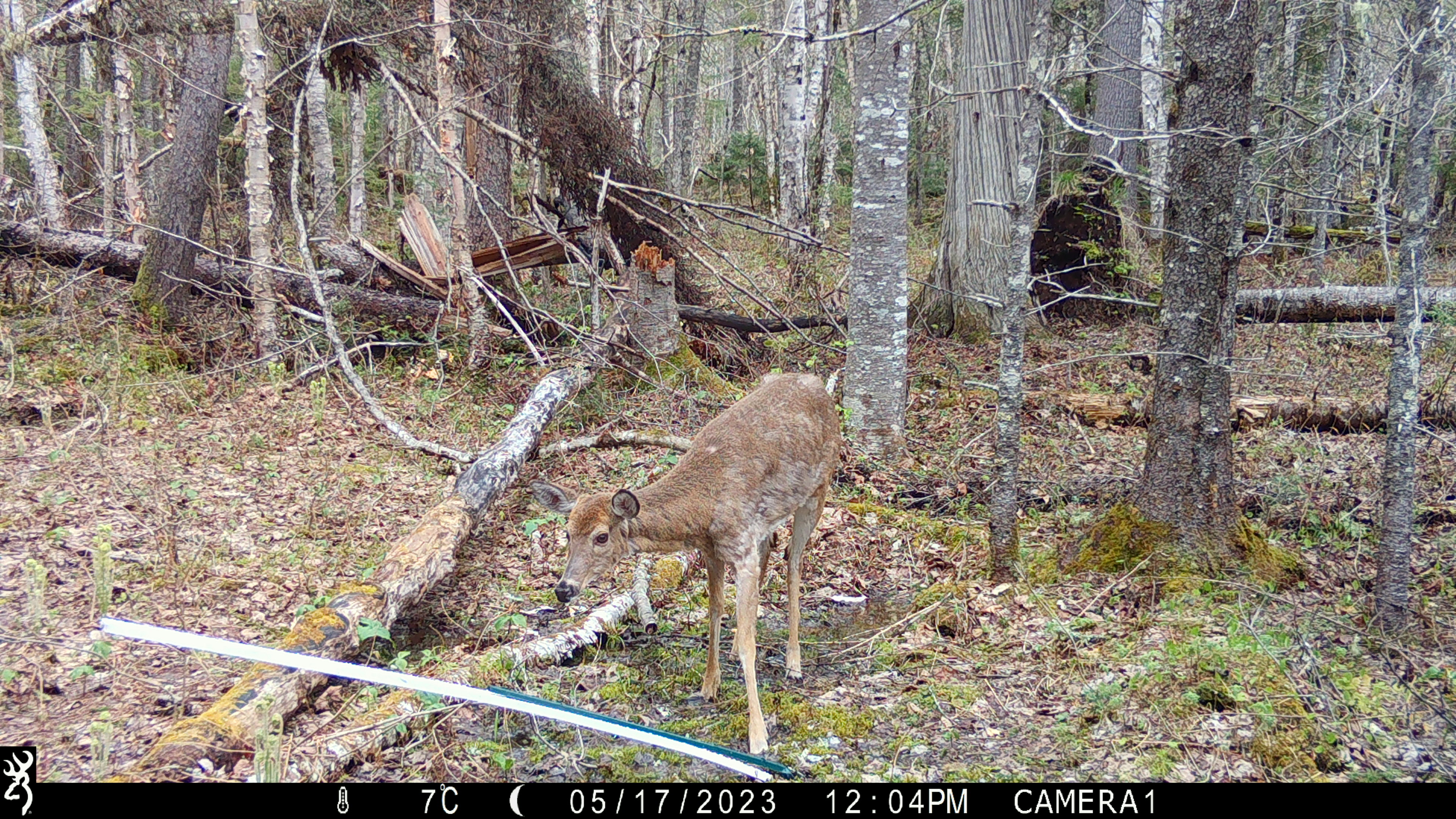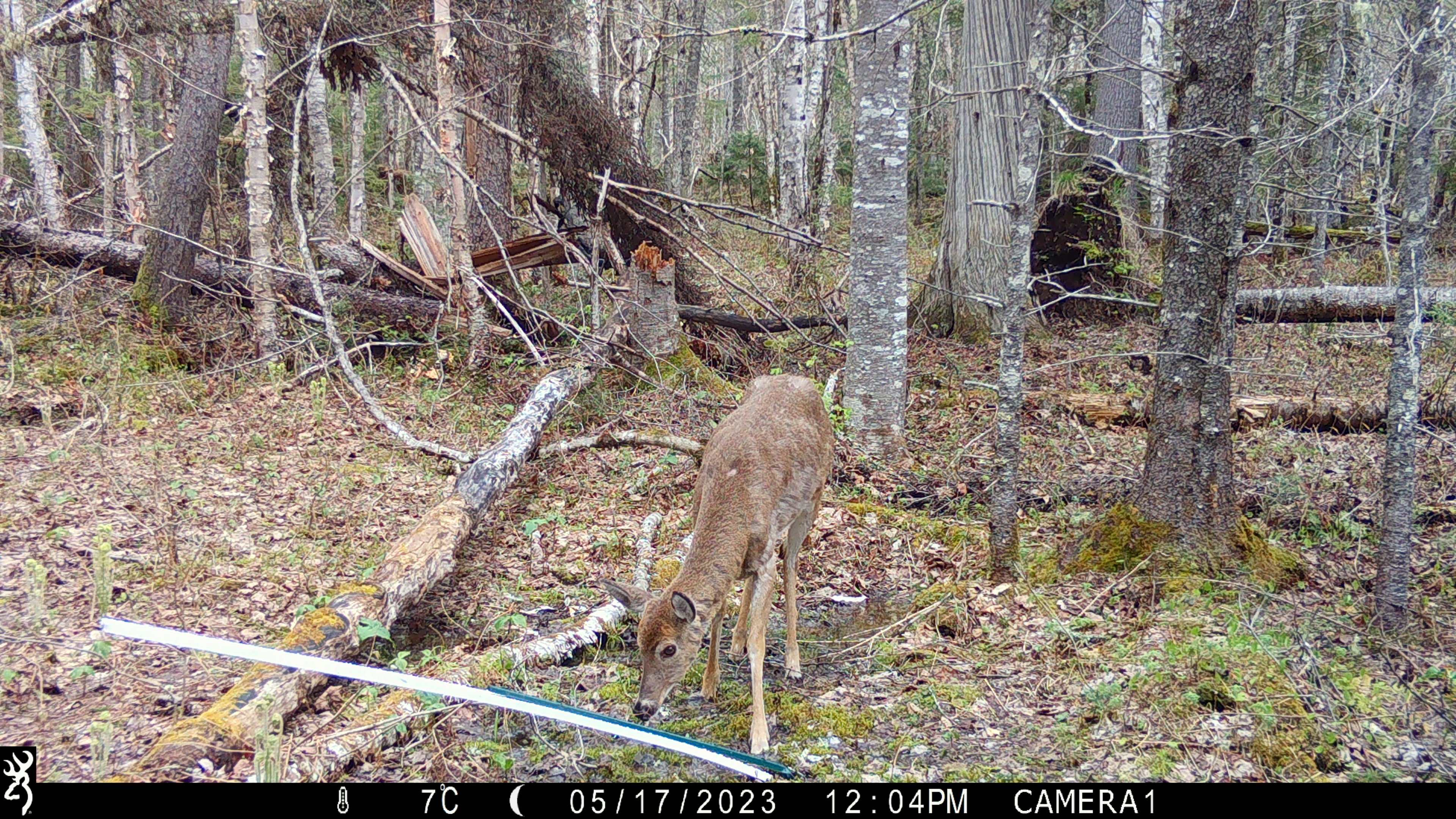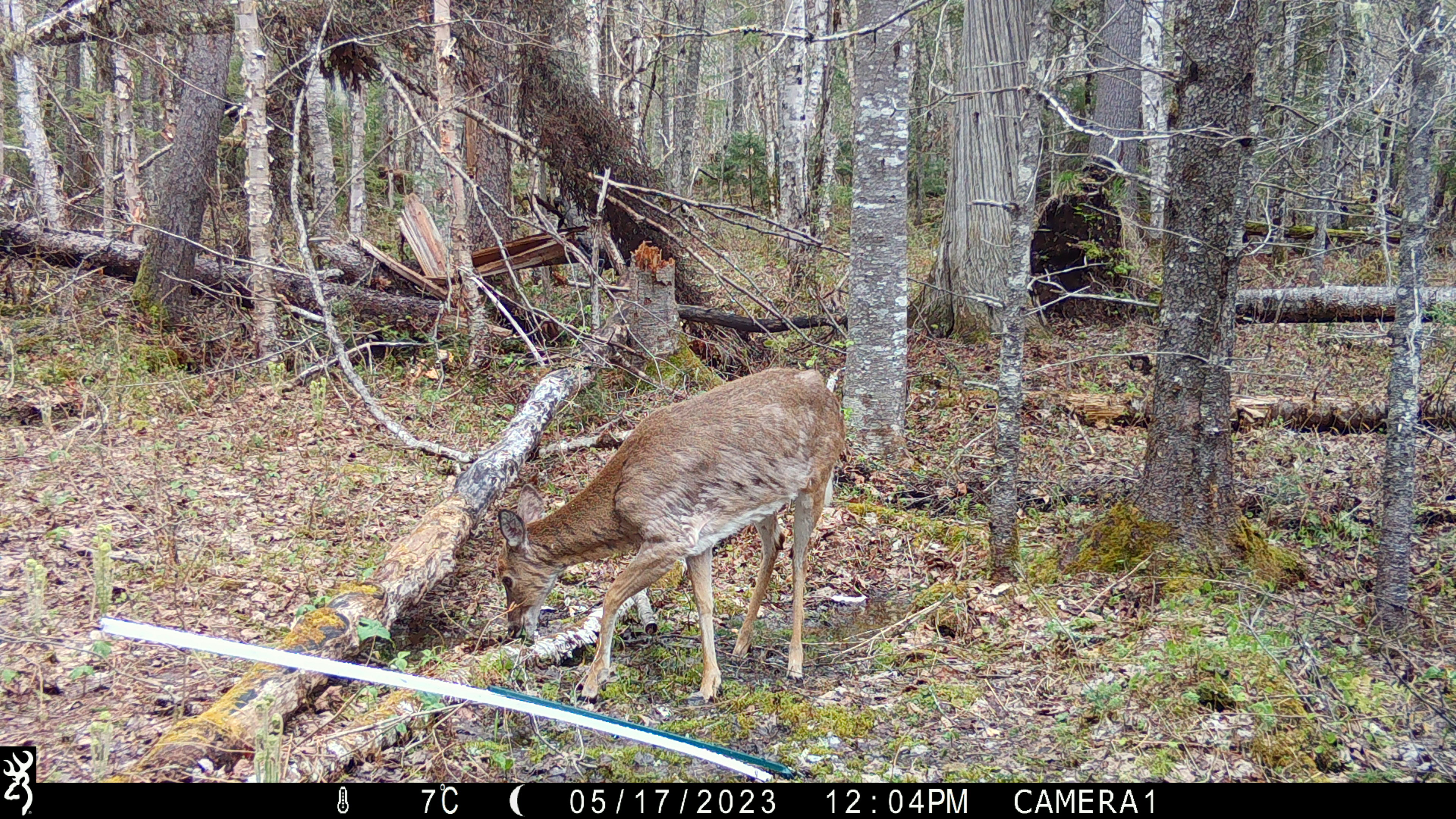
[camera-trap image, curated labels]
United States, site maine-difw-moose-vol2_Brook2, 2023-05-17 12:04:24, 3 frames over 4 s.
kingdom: Animalia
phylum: Chordata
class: Mammalia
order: Artiodactyla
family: Cervidae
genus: Odocoileus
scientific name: Odocoileus virginianus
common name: white-tailed deer